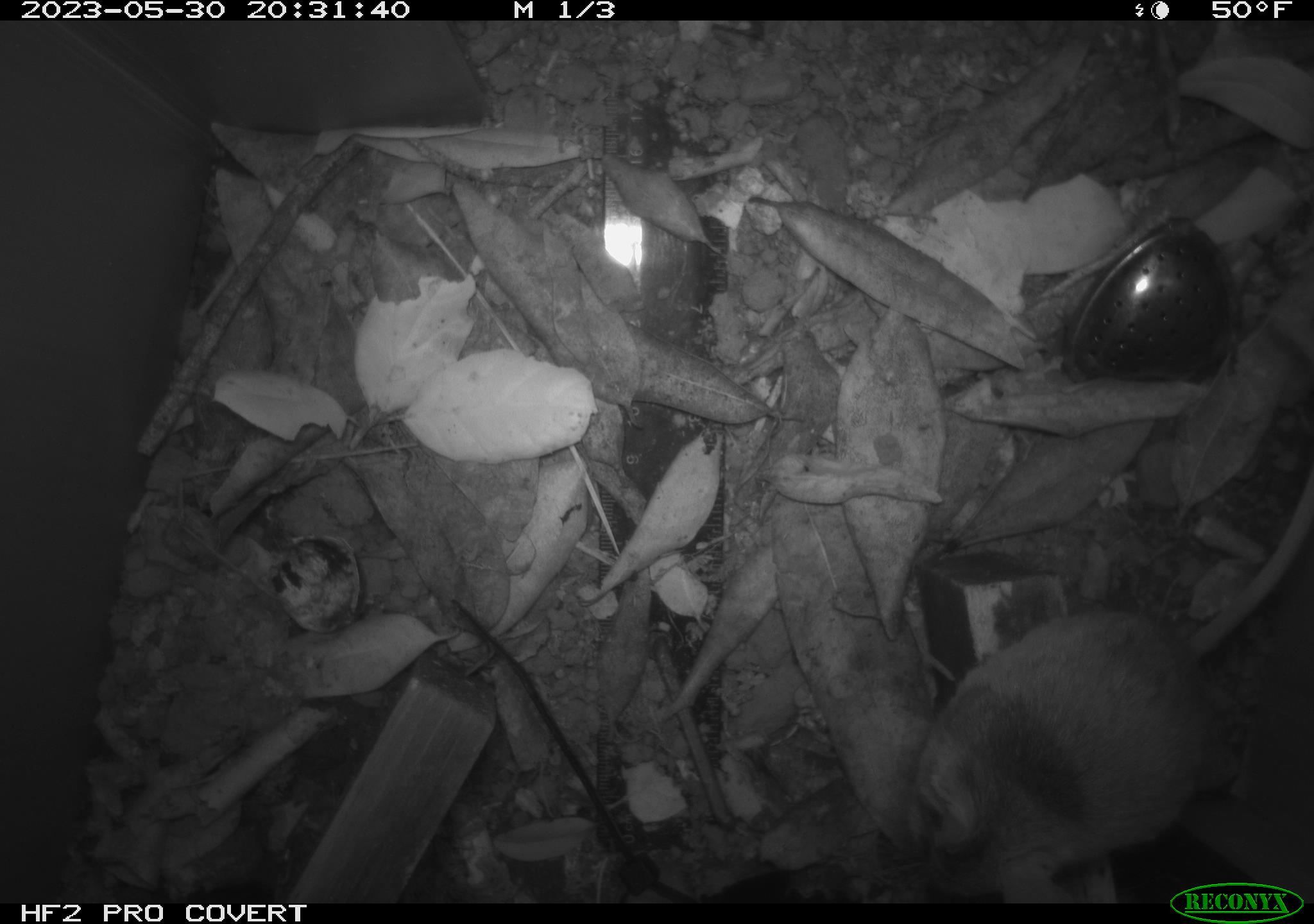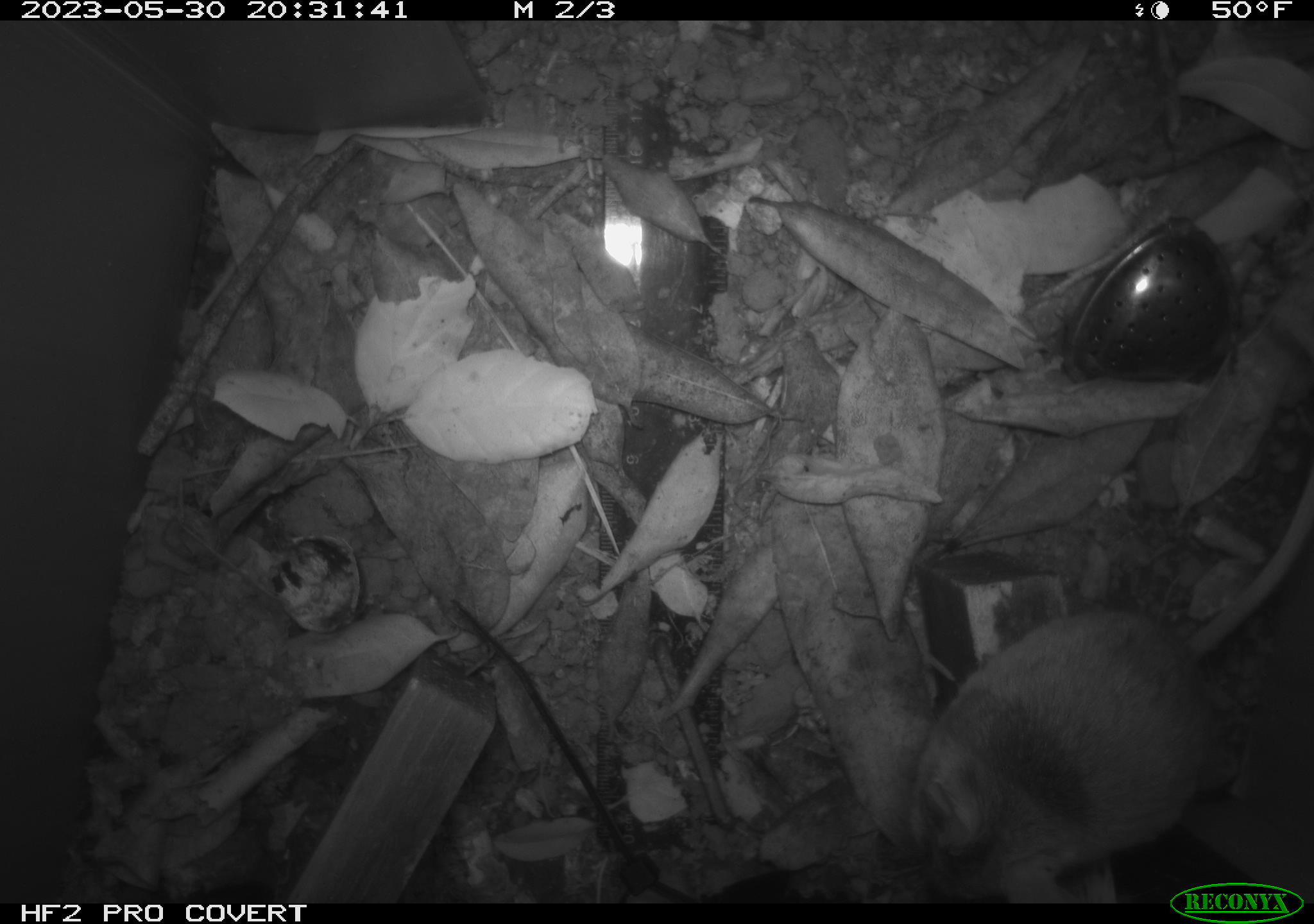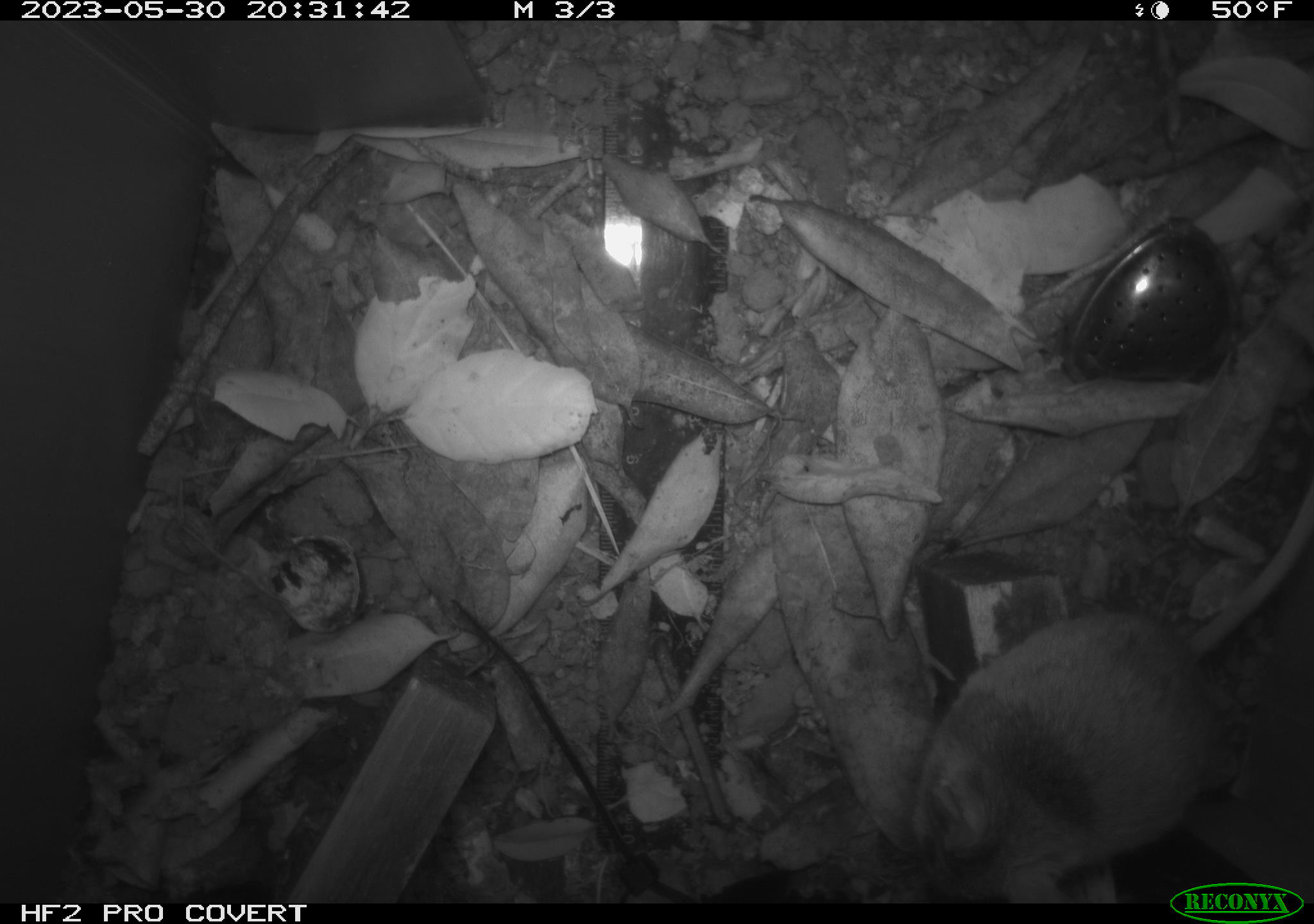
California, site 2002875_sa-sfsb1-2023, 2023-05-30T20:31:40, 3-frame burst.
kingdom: Animalia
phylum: Chordata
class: Mammalia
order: Rodentia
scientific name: Rodentia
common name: mouse species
Mouse species (Rodentia).